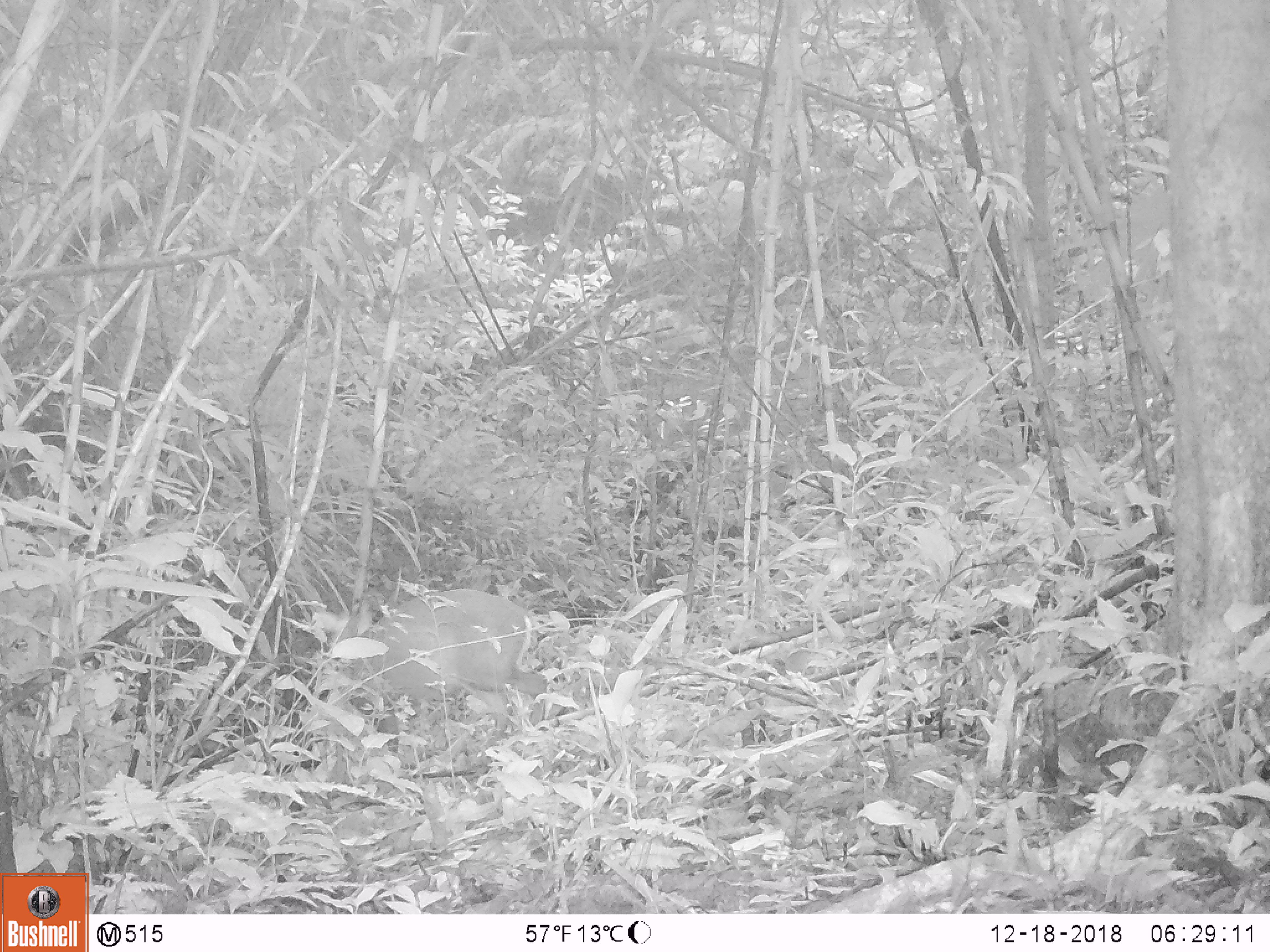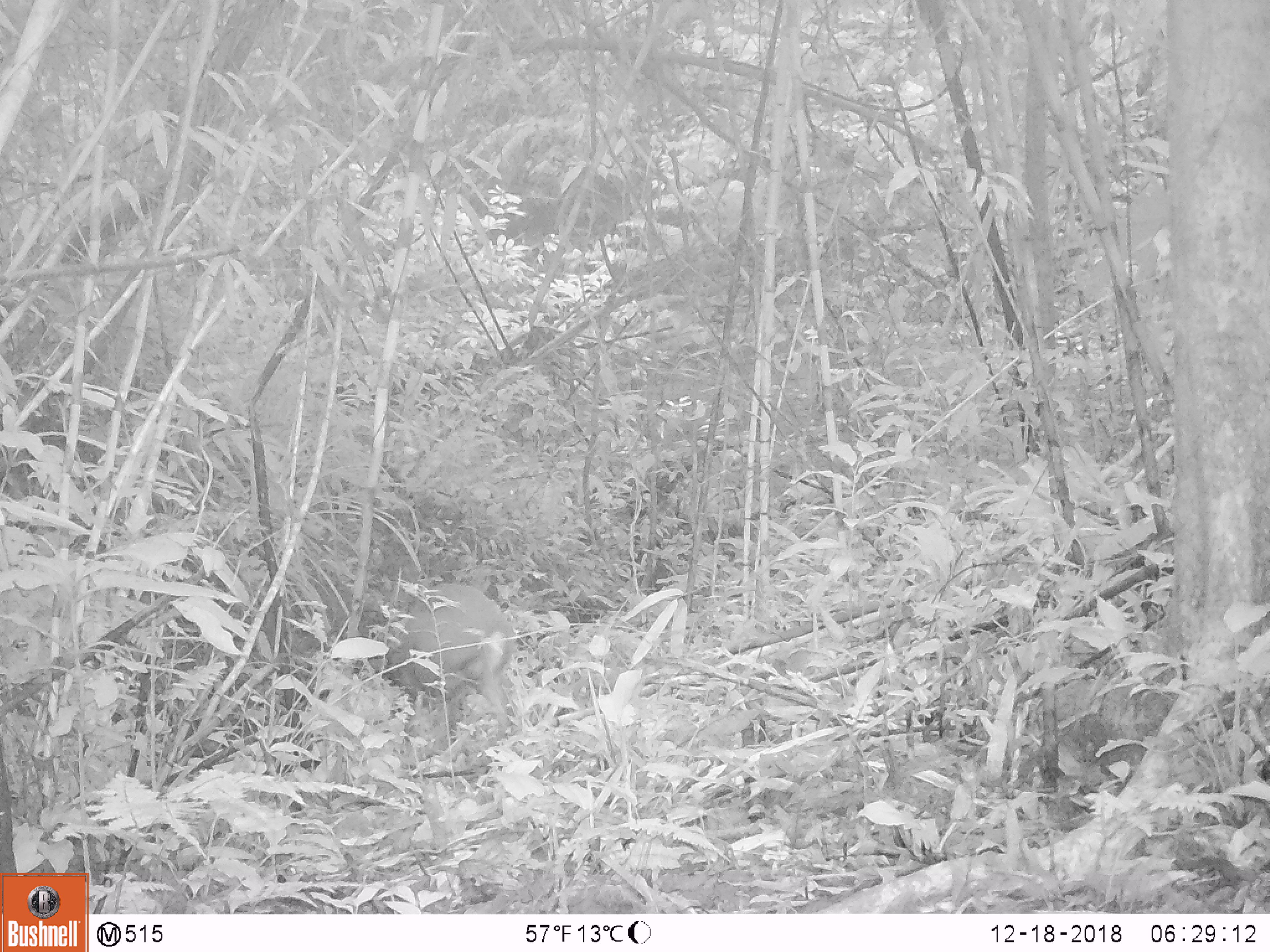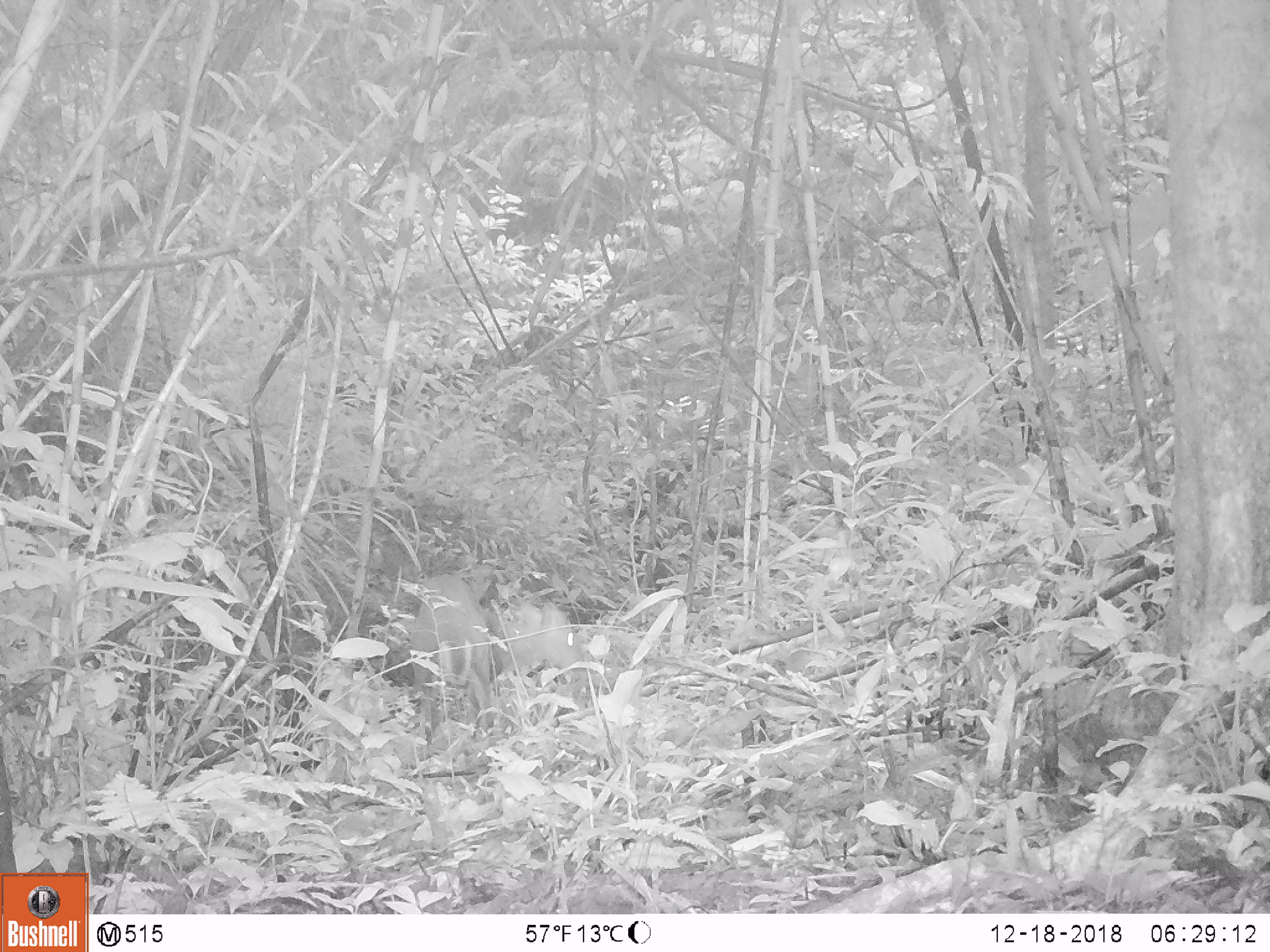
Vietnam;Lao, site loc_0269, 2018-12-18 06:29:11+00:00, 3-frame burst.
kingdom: Animalia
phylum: Chordata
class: Mammalia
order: Artiodactyla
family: Cervidae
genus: Muntiacus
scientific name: Muntiacus rooseveltorum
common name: roosevelt's muntjac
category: roosevelts muntjac group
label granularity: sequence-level